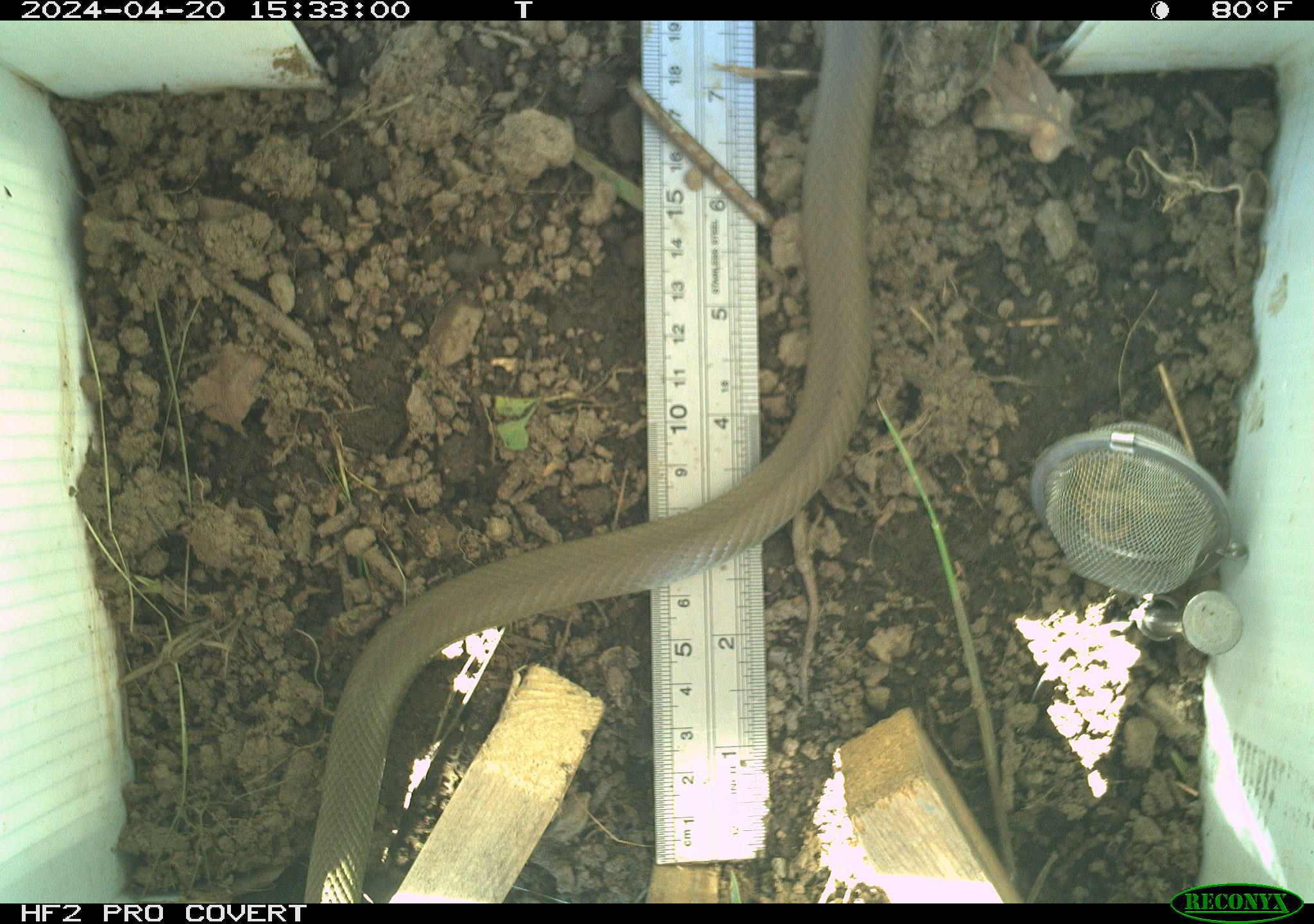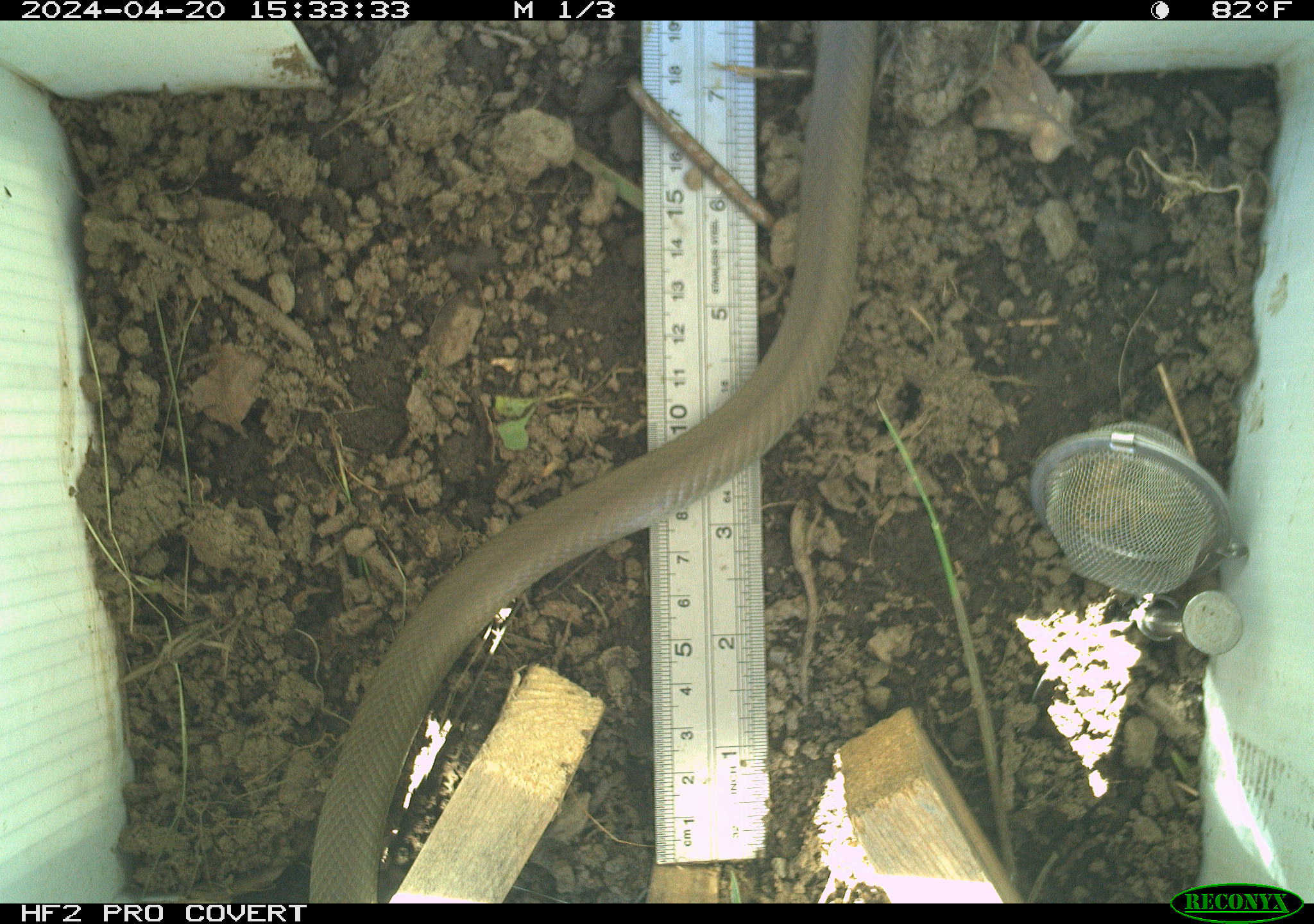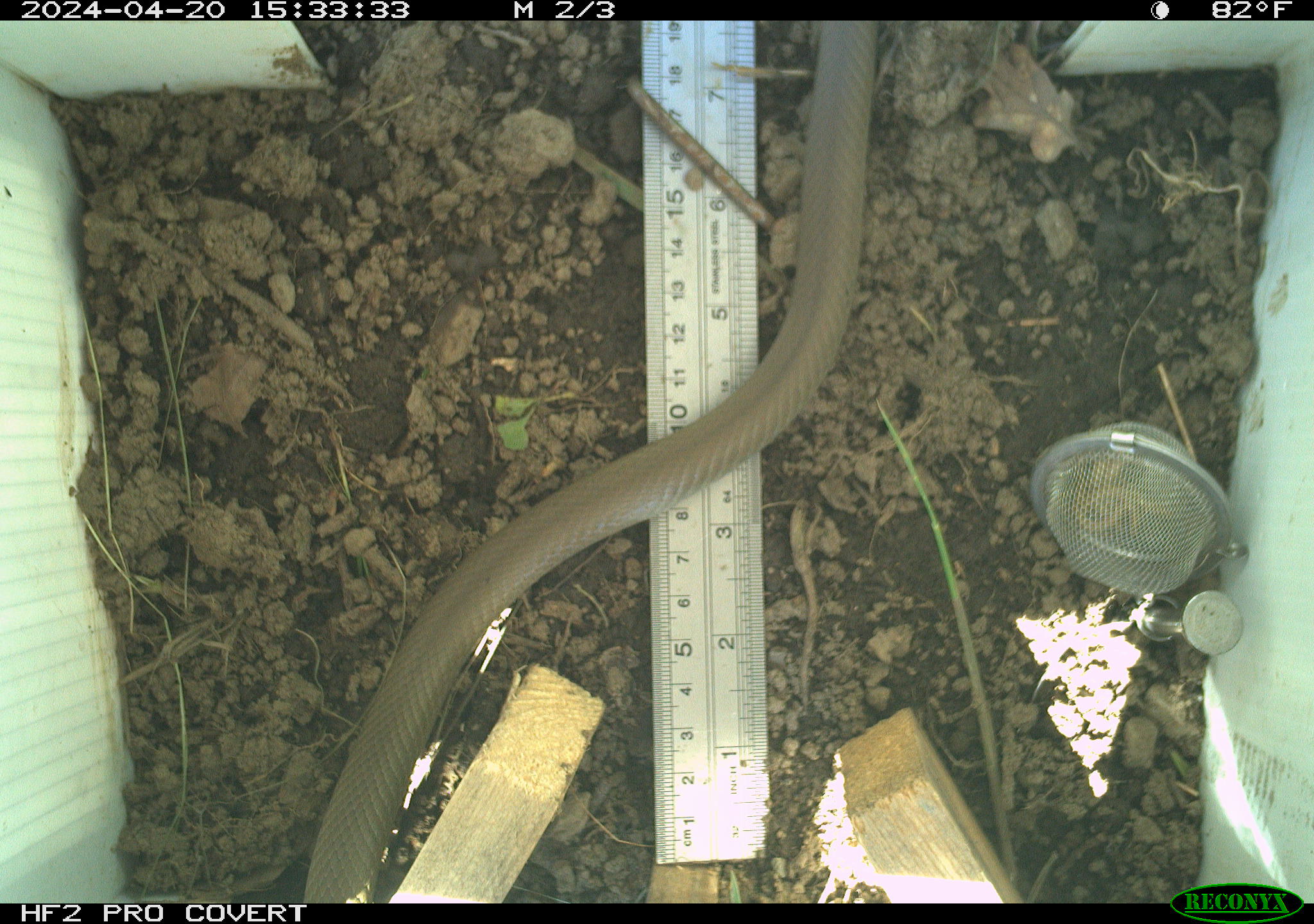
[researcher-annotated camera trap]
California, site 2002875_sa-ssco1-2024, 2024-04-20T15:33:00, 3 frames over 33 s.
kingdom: Animalia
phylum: Chordata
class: Reptilia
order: Squamata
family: Colubridae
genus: Coluber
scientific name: Coluber constrictor mormon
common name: western yellow-bellied racer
Western yellow-bellied racer (Coluber constrictor mormon).